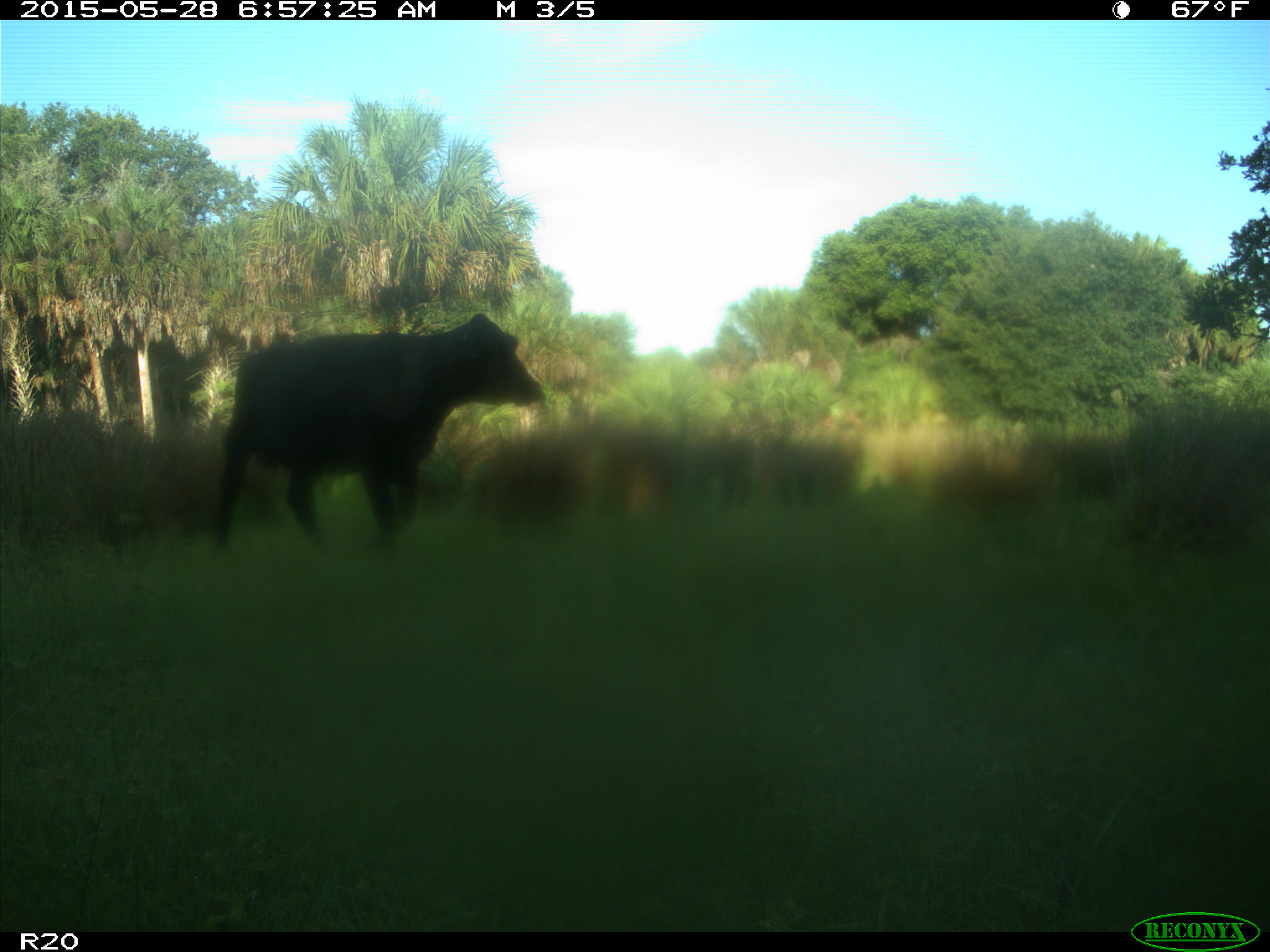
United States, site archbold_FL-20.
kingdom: Animalia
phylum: Chordata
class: Mammalia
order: Artiodactyla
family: Bovidae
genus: Bos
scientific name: Bos taurus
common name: domestic cow